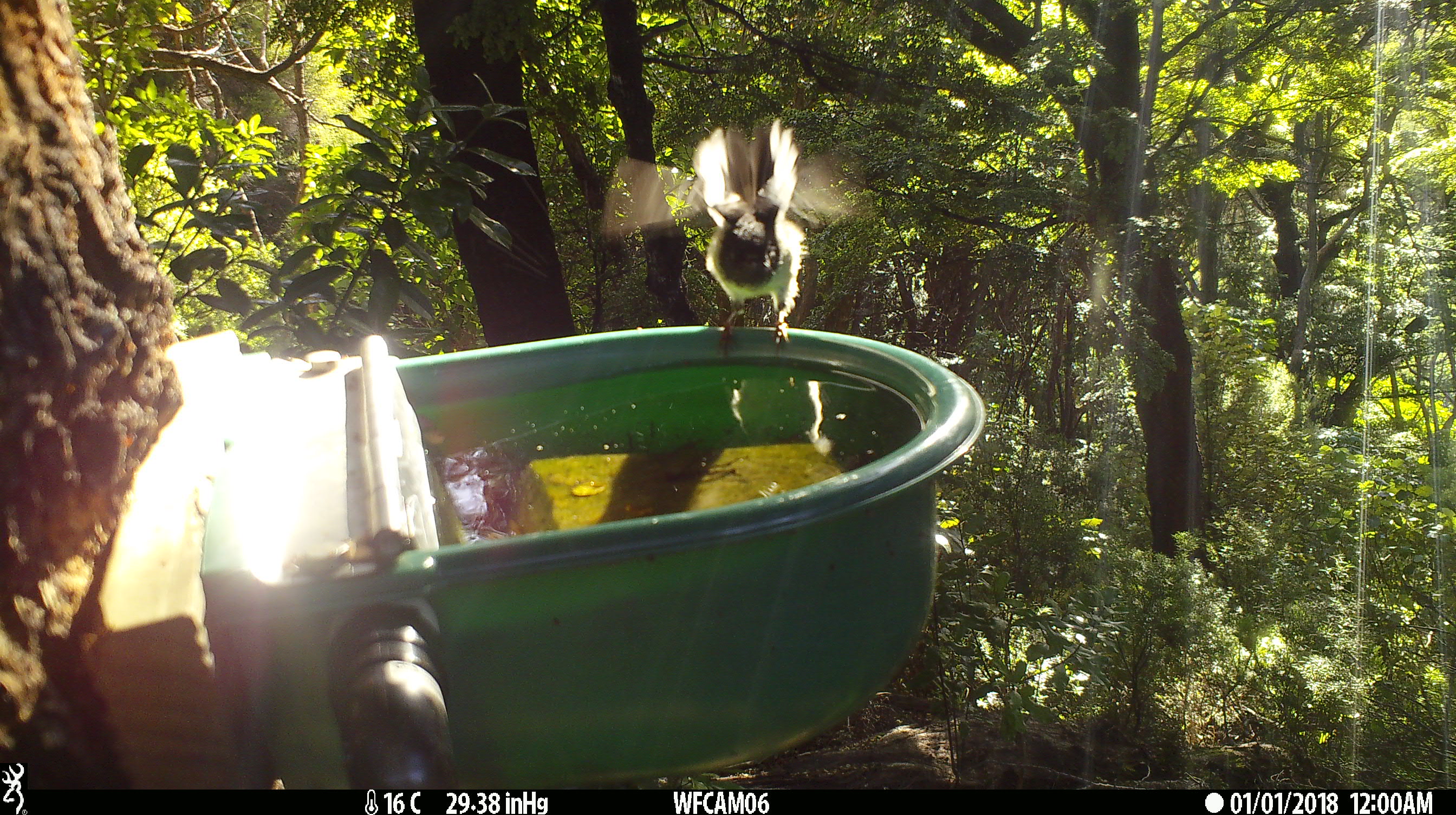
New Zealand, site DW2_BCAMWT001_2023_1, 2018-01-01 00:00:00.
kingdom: Animalia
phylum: Chordata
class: Aves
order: Passeriformes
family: Petroicidae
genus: Petroica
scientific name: Petroica macrocephala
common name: tomtit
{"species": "tomtit (Petroica macrocephala)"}